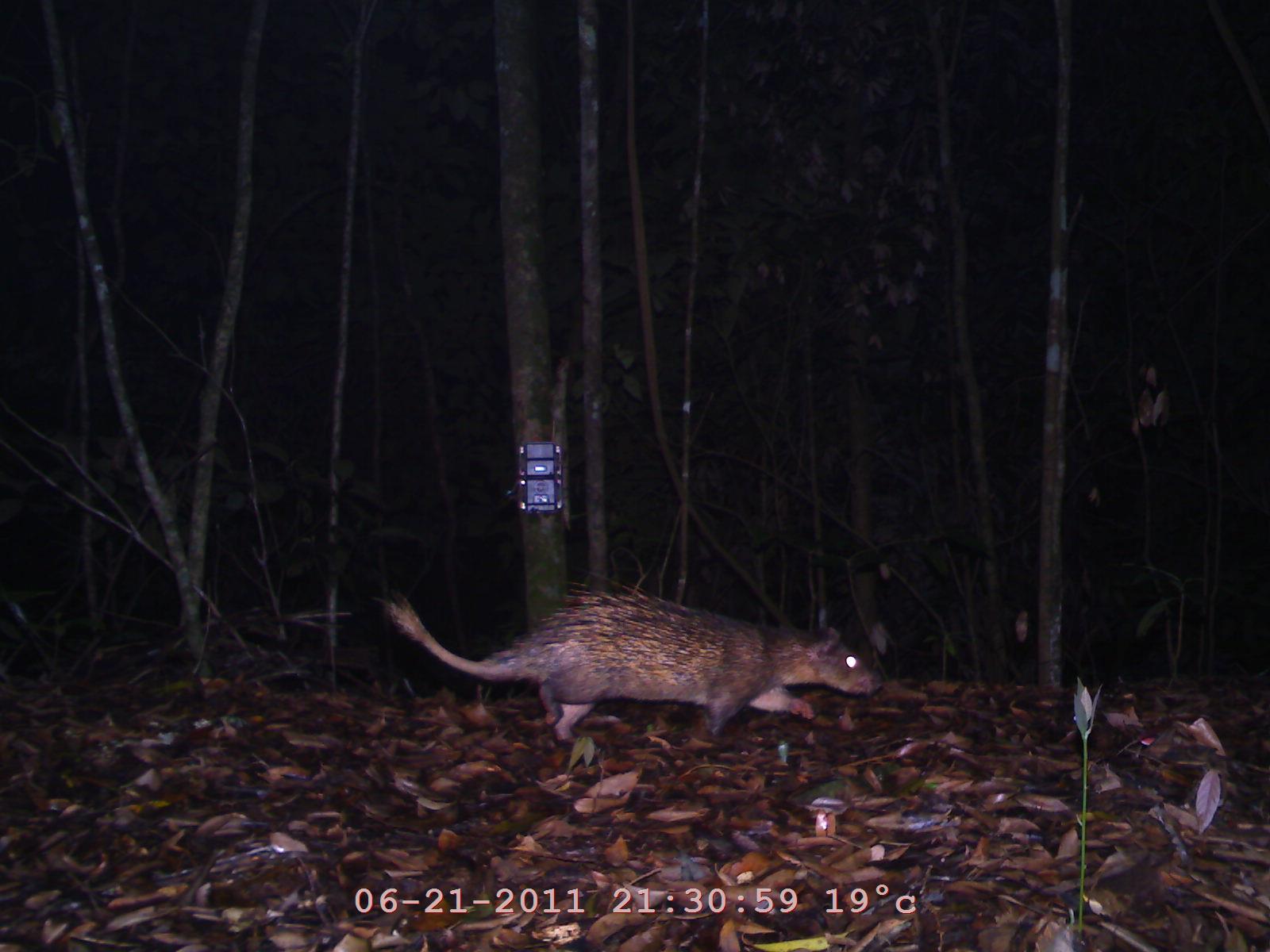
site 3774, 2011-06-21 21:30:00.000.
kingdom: Animalia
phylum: Chordata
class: Mammalia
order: Rodentia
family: Hystricidae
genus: Atherurus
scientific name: Atherurus macrourus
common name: asian brush-tailed porcupine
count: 1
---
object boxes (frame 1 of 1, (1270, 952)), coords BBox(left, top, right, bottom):
atherurus macrourus: BBox(365, 571, 880, 745)